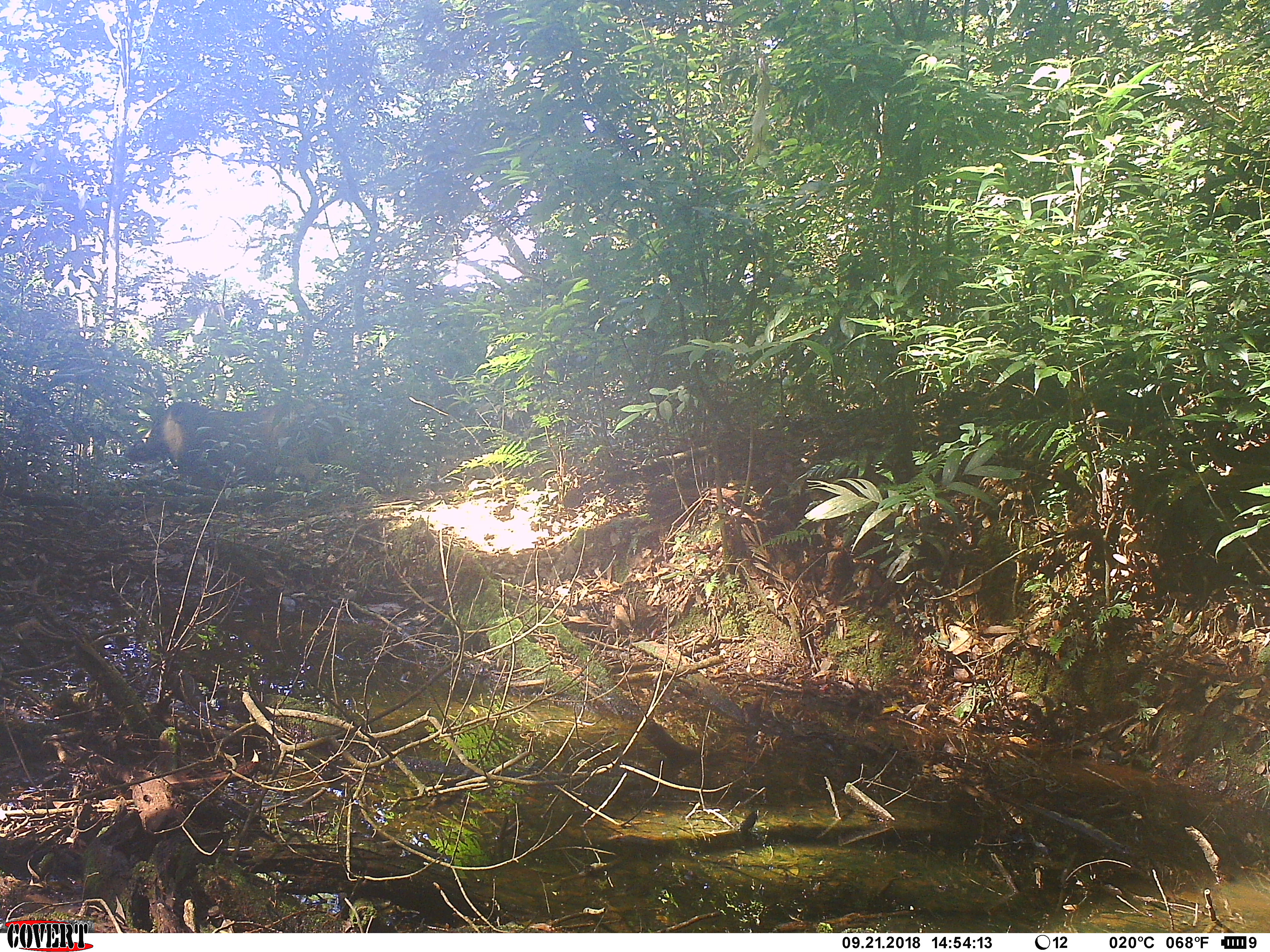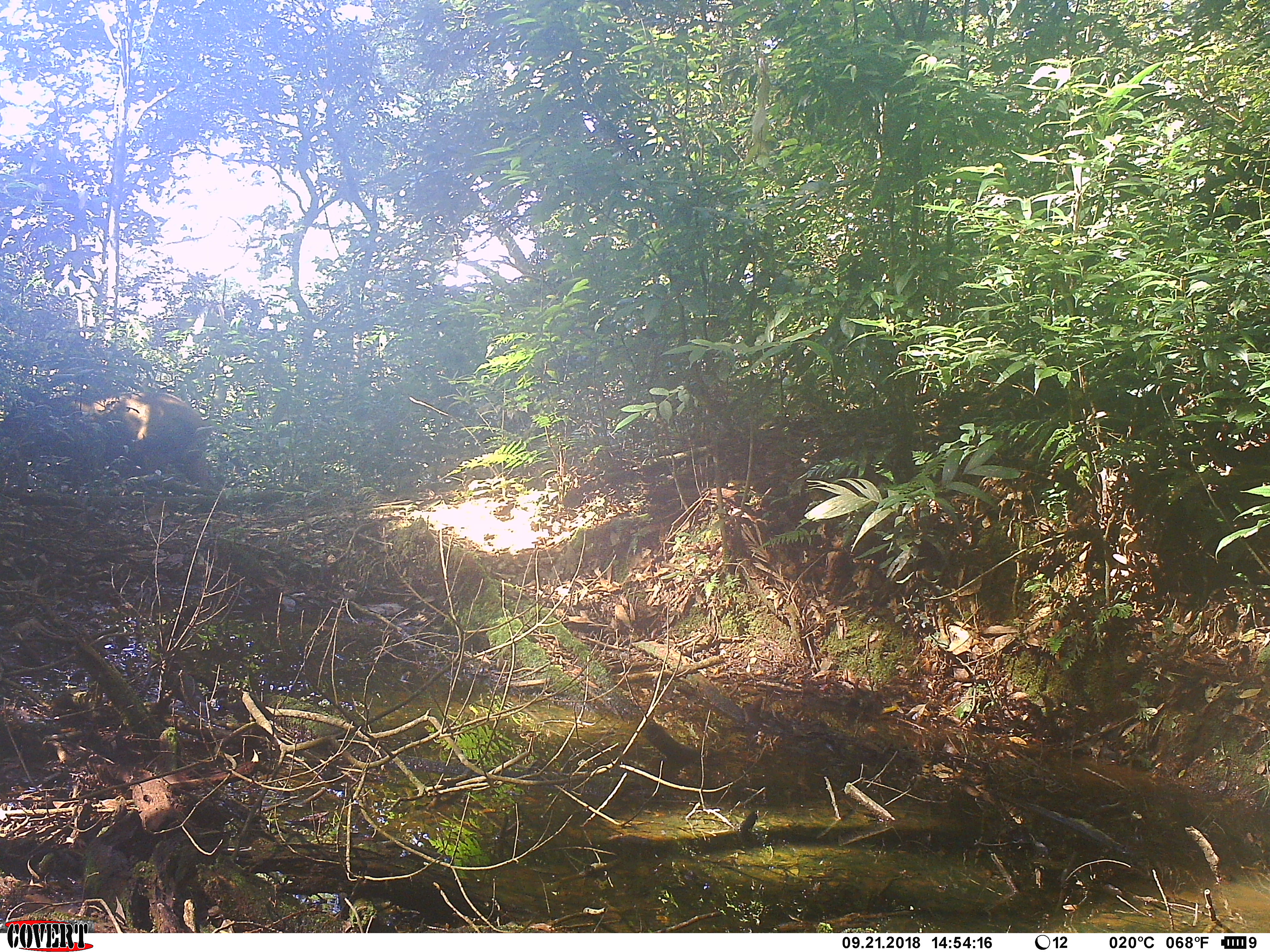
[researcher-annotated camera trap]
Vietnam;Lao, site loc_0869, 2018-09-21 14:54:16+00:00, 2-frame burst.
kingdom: Animalia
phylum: Chordata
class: Mammalia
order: Artiodactyla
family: Suidae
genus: Sus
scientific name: Sus scrofa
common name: eurasian wild pig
Eurasian wild pig (Sus scrofa). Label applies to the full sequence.